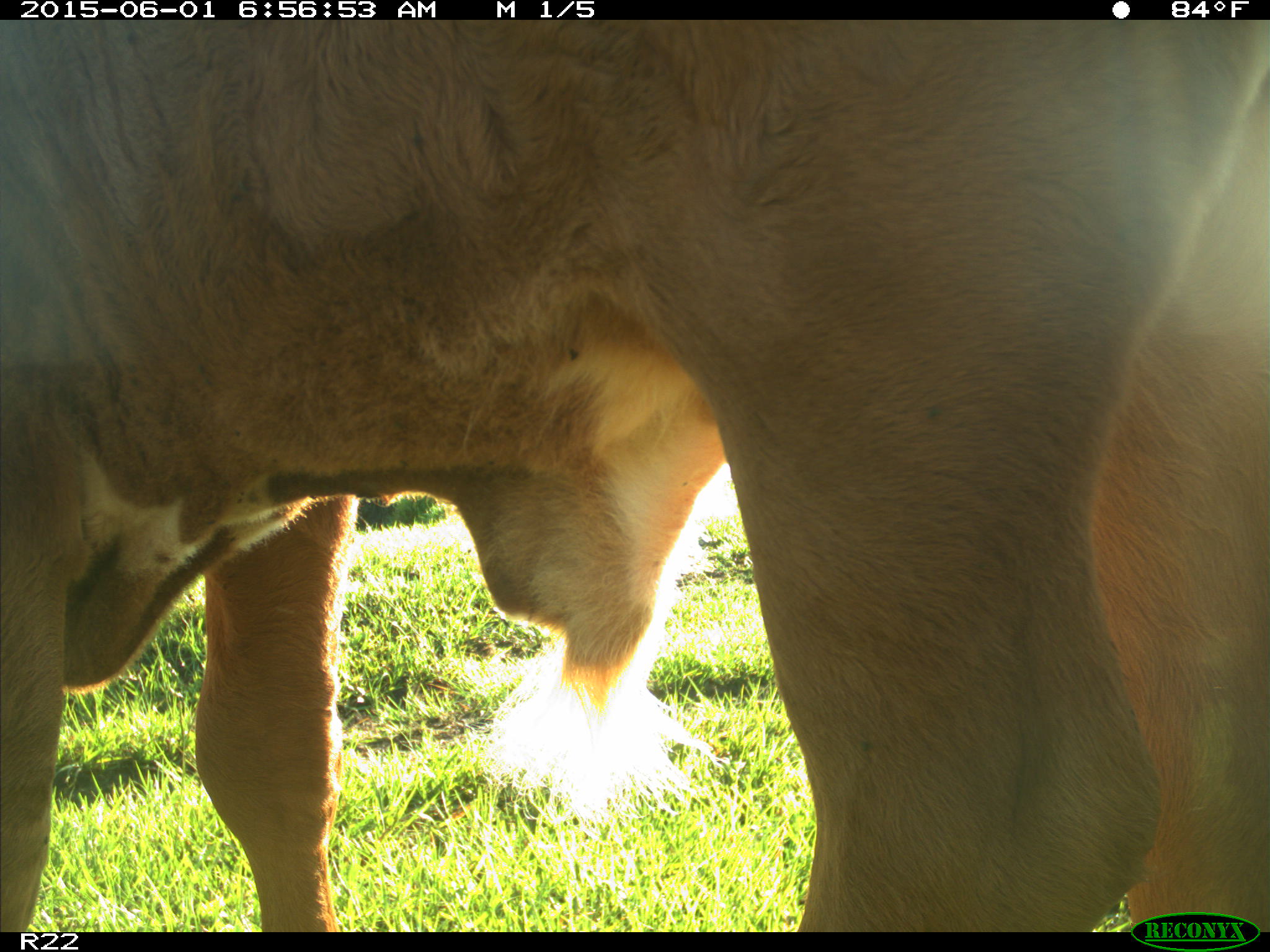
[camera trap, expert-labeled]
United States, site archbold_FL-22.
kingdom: Animalia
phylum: Chordata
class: Mammalia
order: Artiodactyla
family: Bovidae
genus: Bos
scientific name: Bos taurus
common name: domestic cow